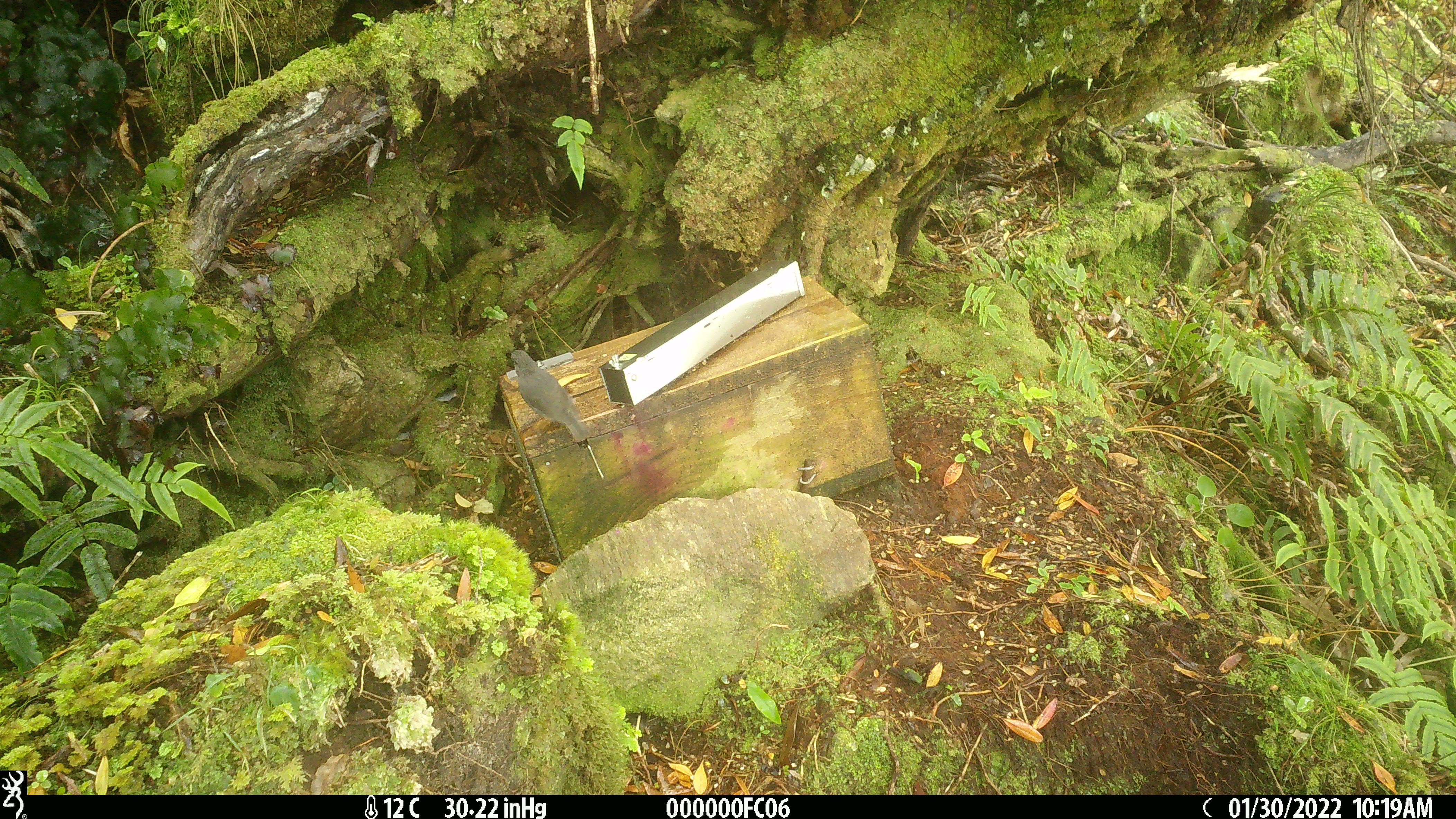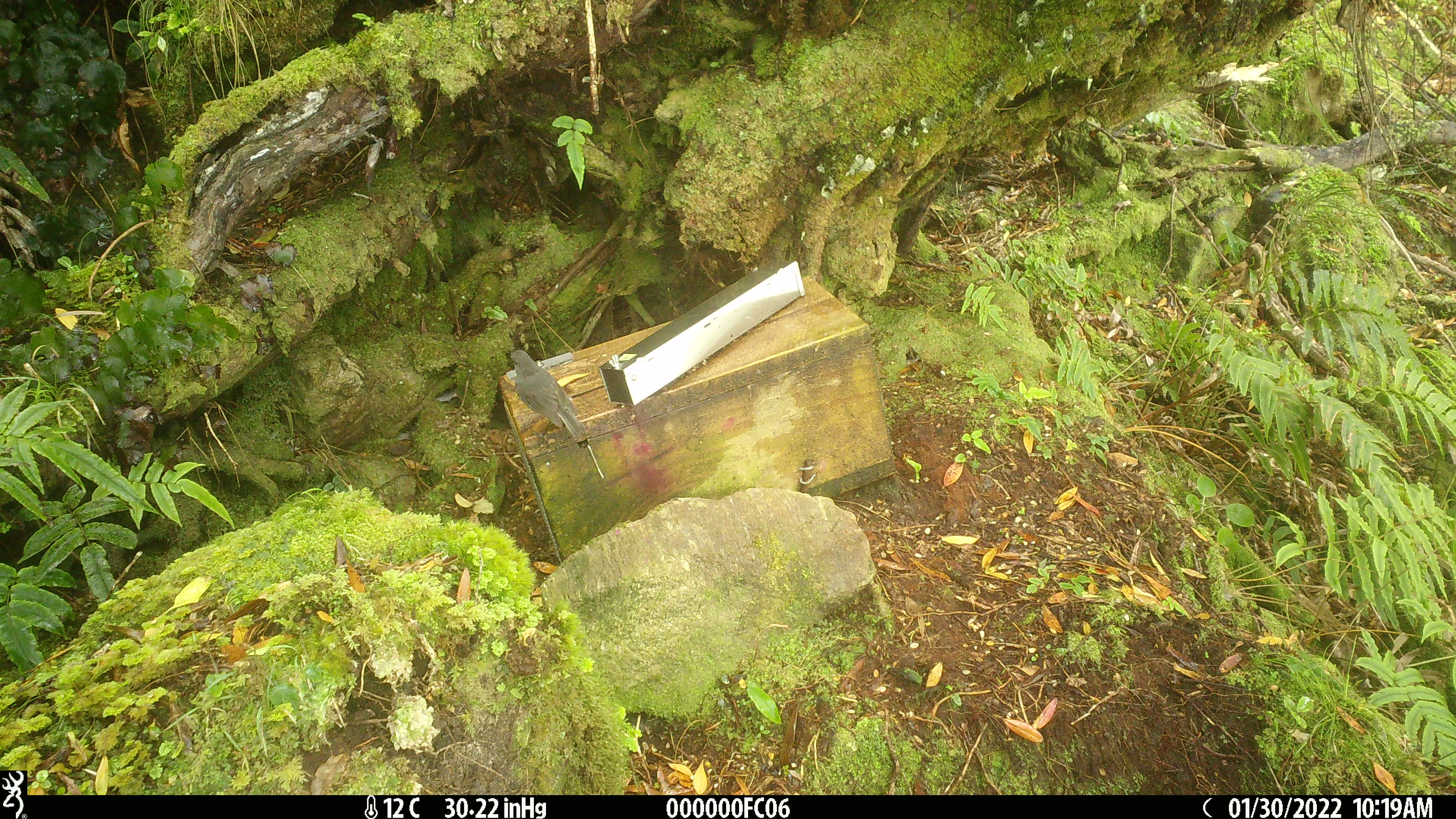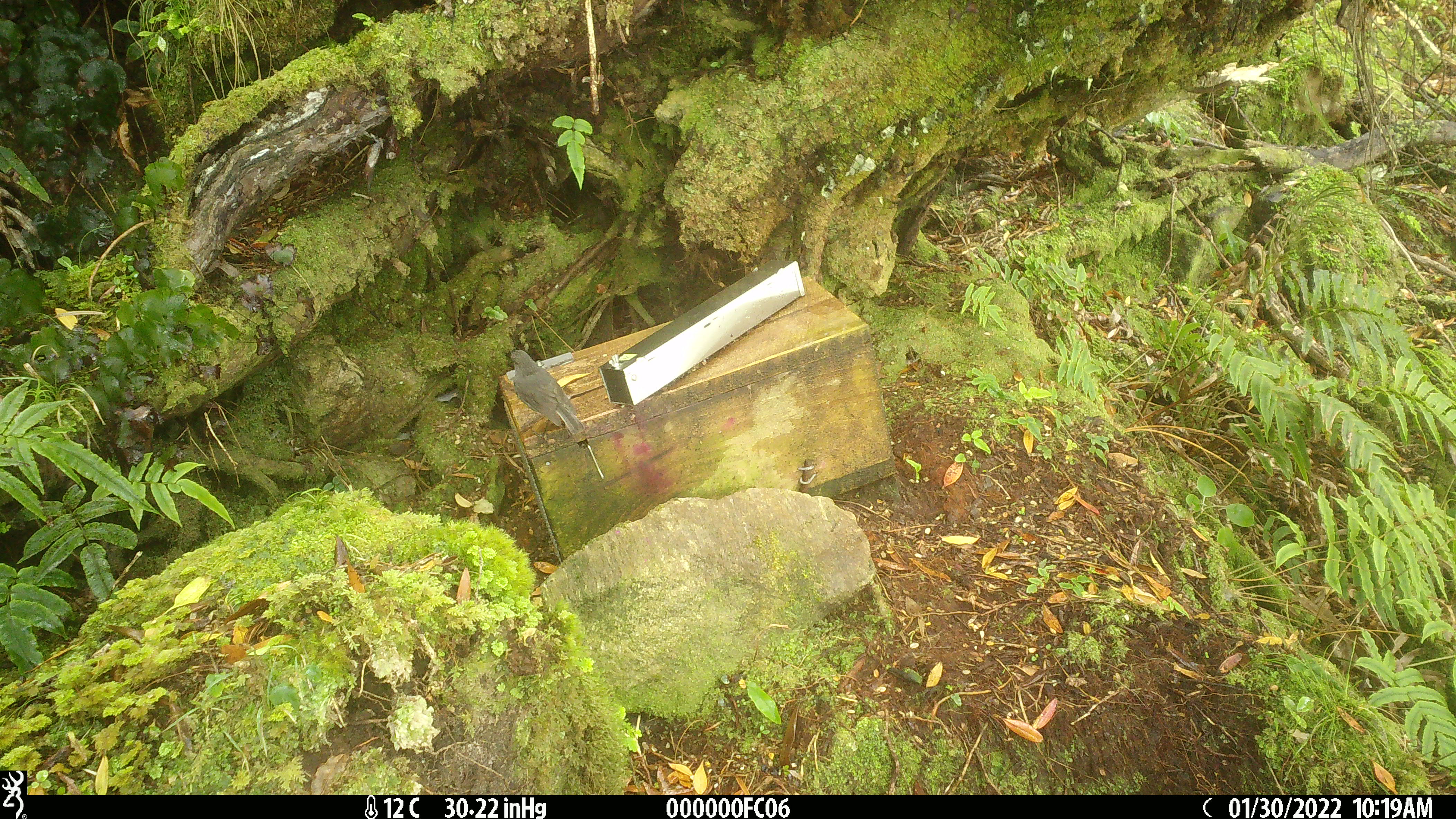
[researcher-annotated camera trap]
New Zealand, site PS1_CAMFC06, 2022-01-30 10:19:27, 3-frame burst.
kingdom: Animalia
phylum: Chordata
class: Aves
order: Passeriformes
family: Petroicidae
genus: Petroica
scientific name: Petroica australis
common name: new zealand robin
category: robin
Robin (new zealand robin) (Petroica australis).